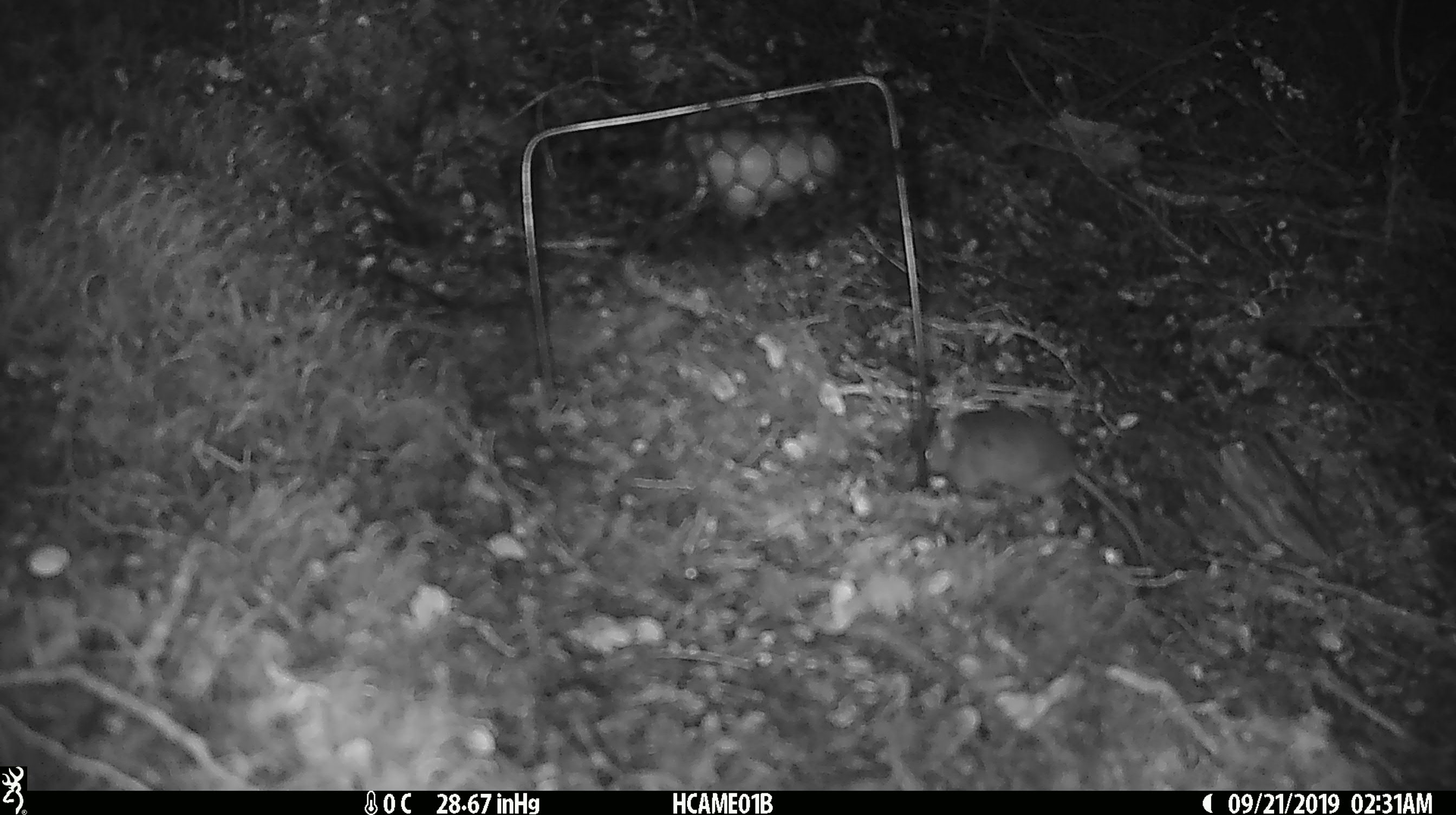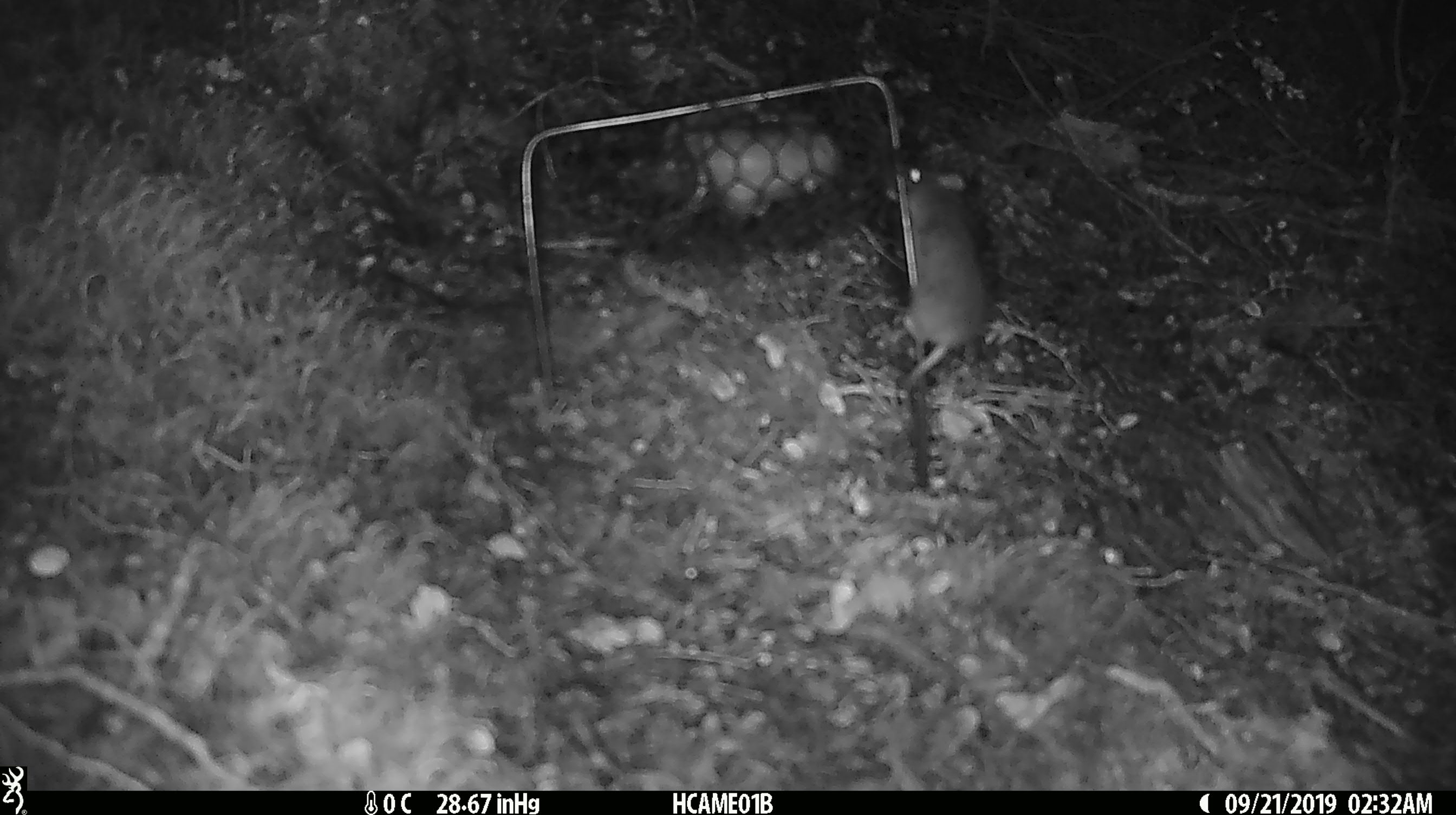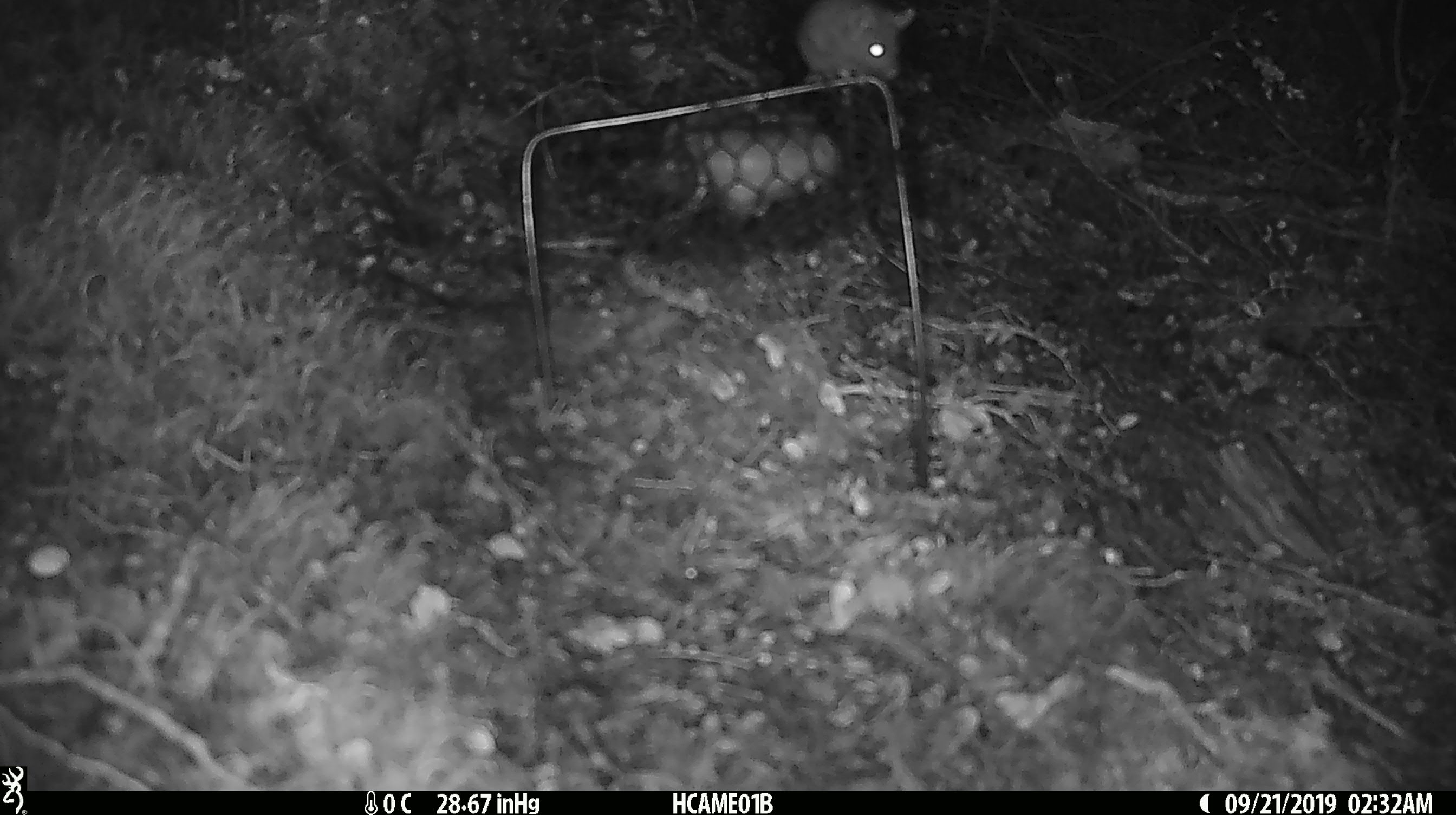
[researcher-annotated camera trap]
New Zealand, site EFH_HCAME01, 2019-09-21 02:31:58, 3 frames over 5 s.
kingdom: Animalia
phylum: Chordata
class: Mammalia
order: Rodentia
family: Muridae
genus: Mus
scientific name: Mus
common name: mouse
Mouse (Mus).